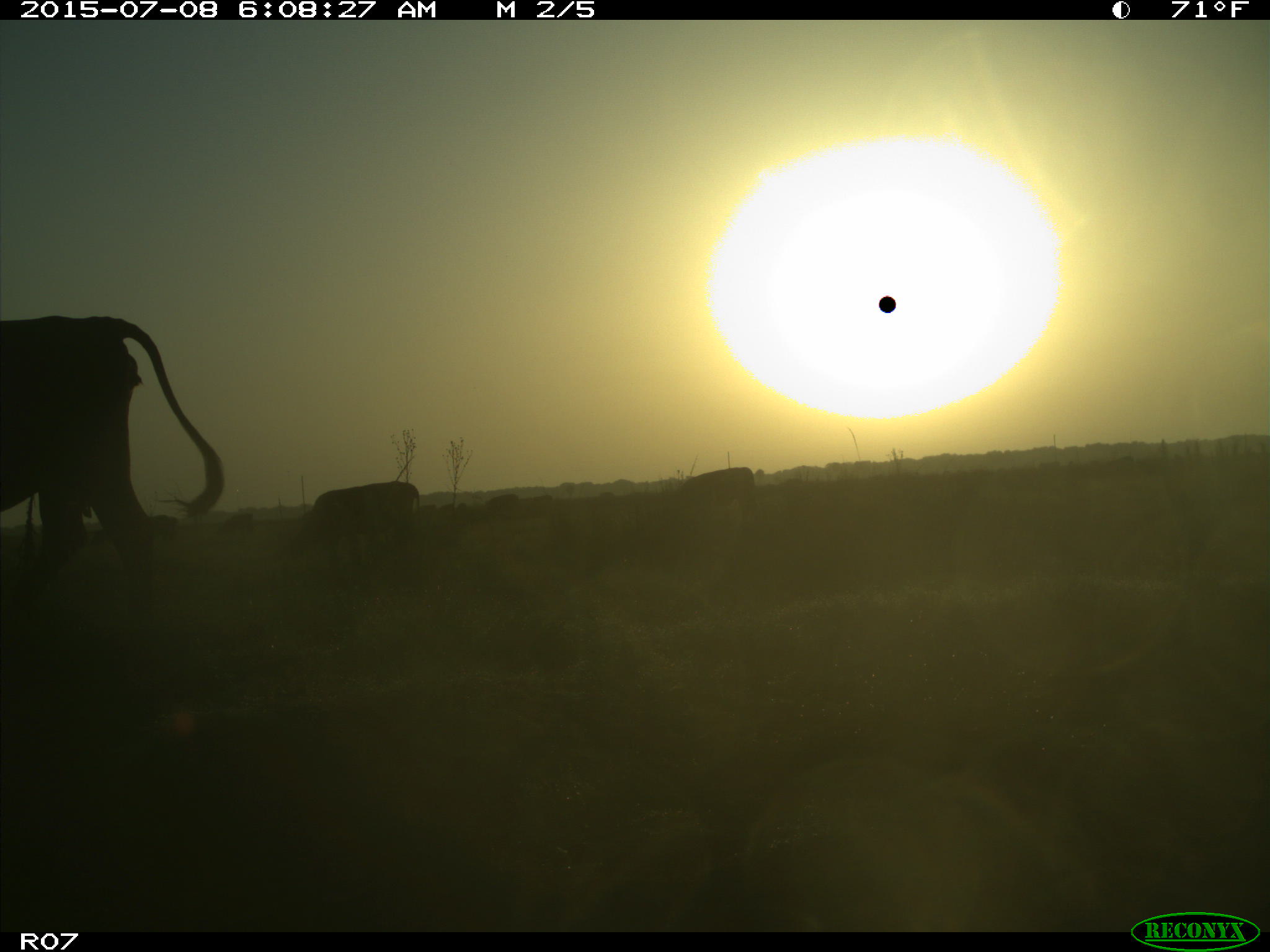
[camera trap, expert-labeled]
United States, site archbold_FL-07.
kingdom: Animalia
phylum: Chordata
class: Mammalia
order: Artiodactyla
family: Bovidae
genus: Bos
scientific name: Bos taurus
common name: domestic cow